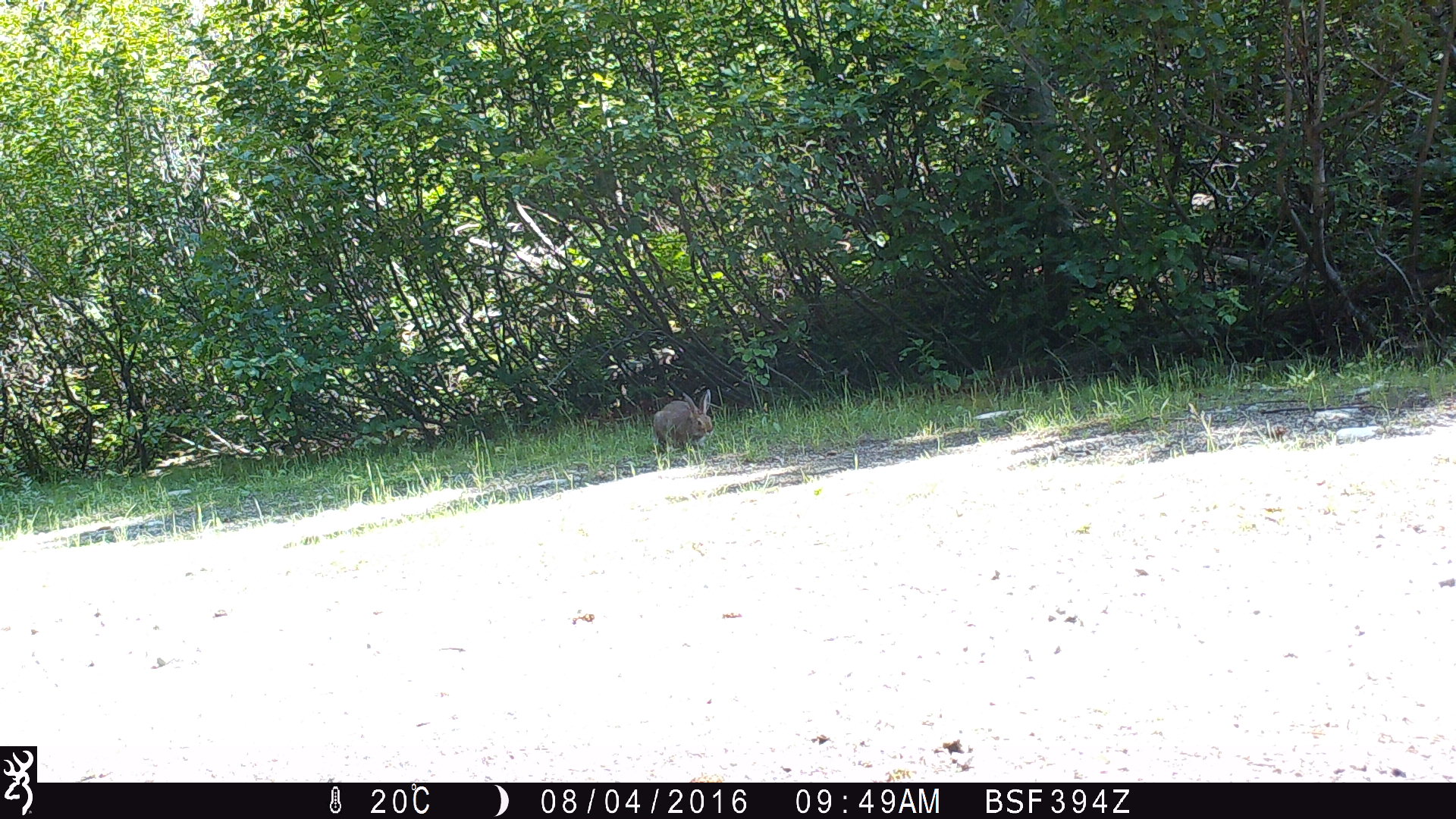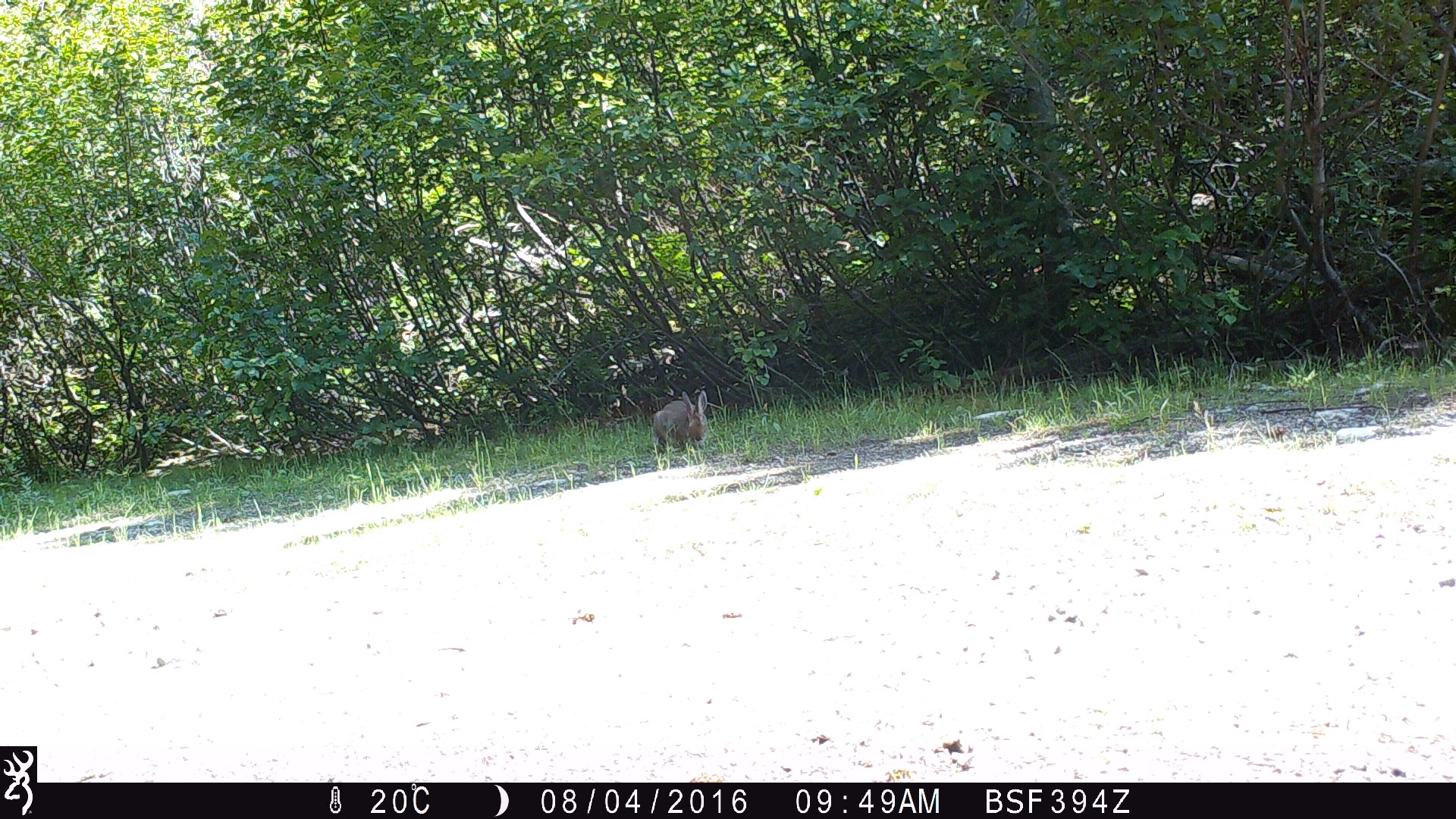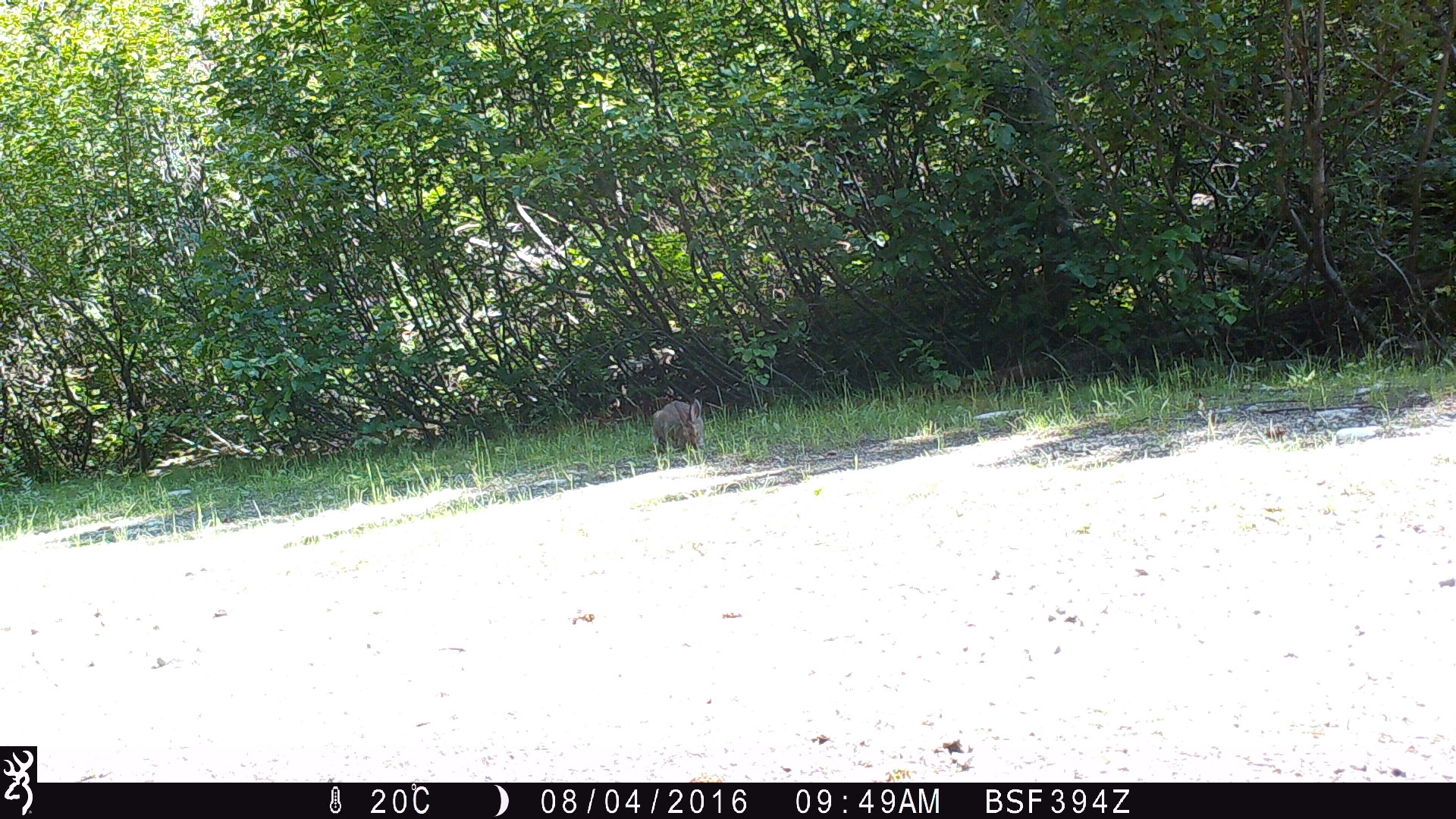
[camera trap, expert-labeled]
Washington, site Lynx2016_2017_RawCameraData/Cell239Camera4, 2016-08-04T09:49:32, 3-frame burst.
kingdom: Animalia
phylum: Chordata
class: Mammalia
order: Lagomorpha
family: Leporidae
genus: Lepus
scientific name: Lepus americanus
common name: snowshoe hare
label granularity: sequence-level